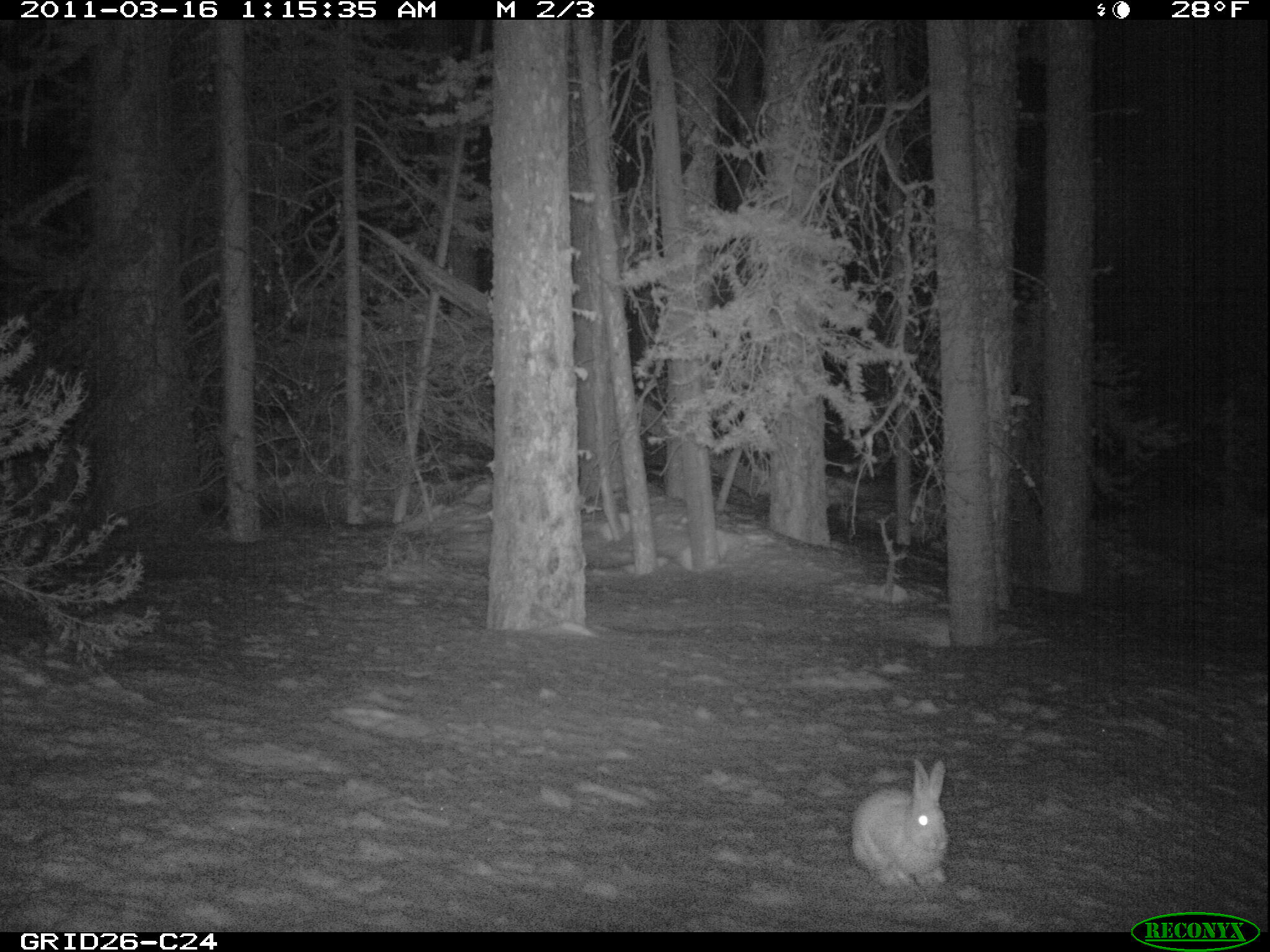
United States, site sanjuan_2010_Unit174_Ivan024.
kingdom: Animalia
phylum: Chordata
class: Mammalia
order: Lagomorpha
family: Leporidae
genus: Lepus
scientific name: Lepus americanus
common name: snowshoe hare